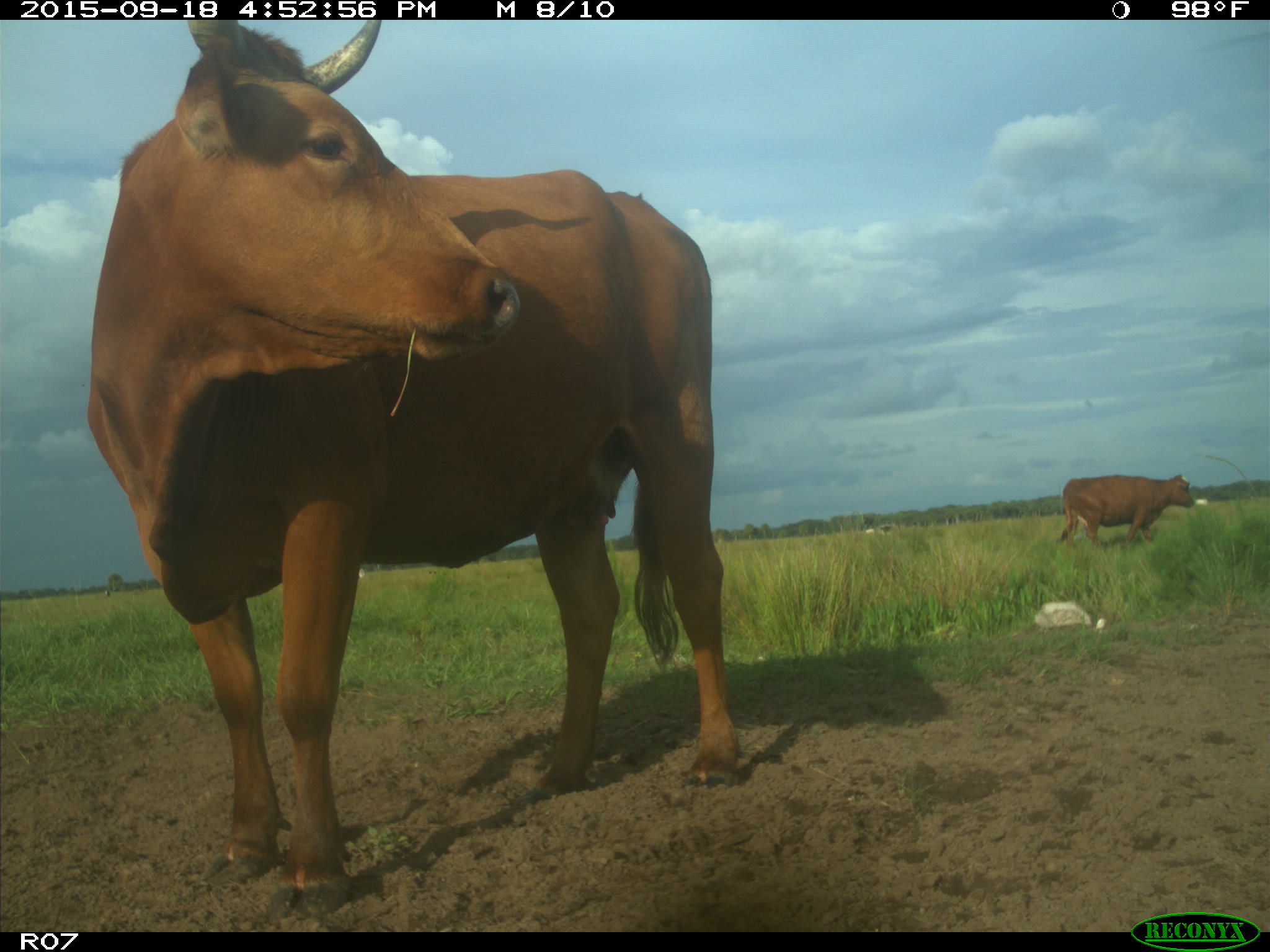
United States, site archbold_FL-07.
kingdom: Animalia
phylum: Chordata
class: Mammalia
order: Artiodactyla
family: Bovidae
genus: Bos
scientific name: Bos taurus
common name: domestic cow